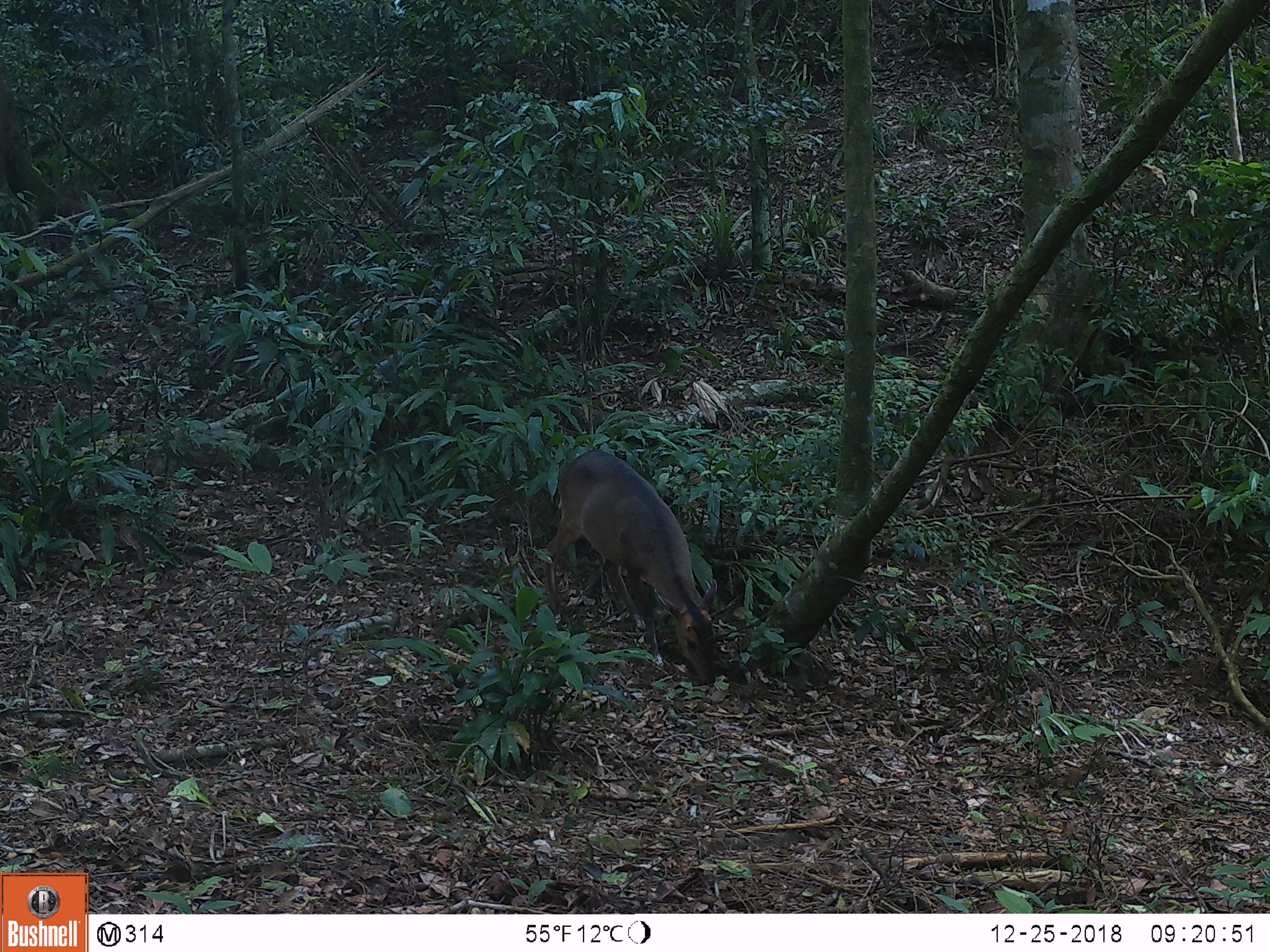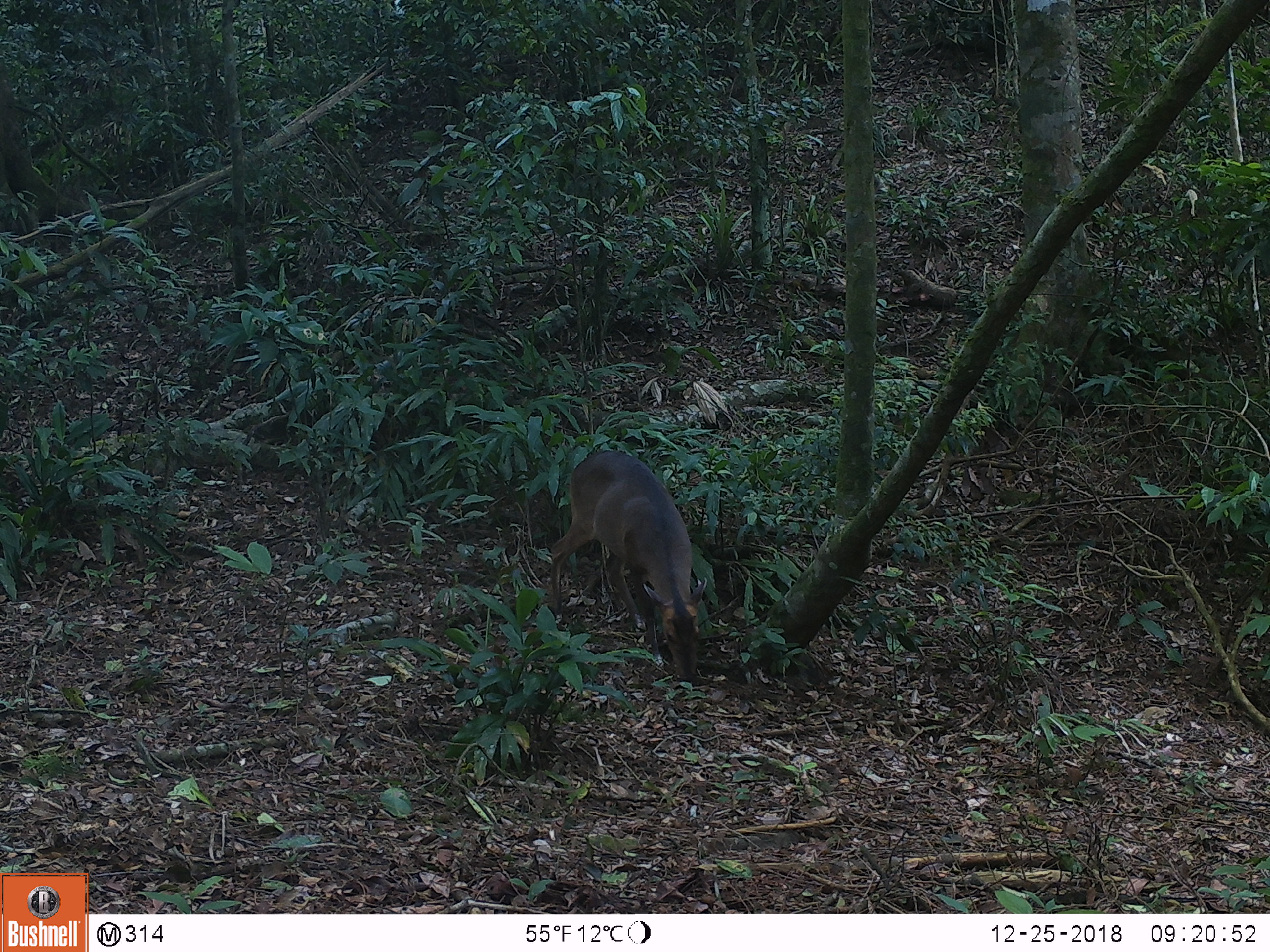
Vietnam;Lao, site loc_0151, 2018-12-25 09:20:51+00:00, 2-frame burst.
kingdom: Animalia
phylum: Chordata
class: Mammalia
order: Artiodactyla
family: Cervidae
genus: Muntiacus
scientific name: Muntiacus vuquangensis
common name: large-antlered muntjac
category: large antlered muntjac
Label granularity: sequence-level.